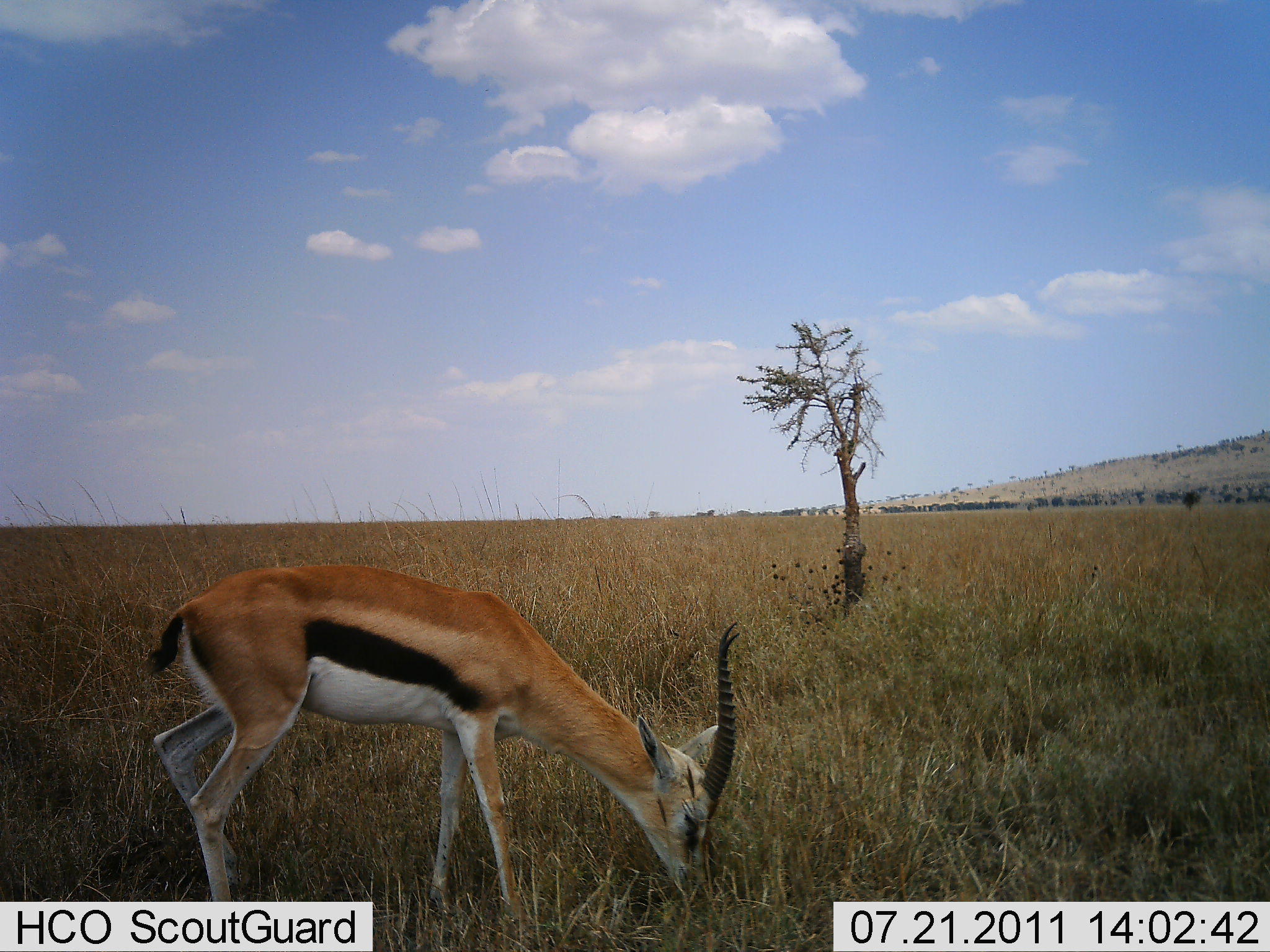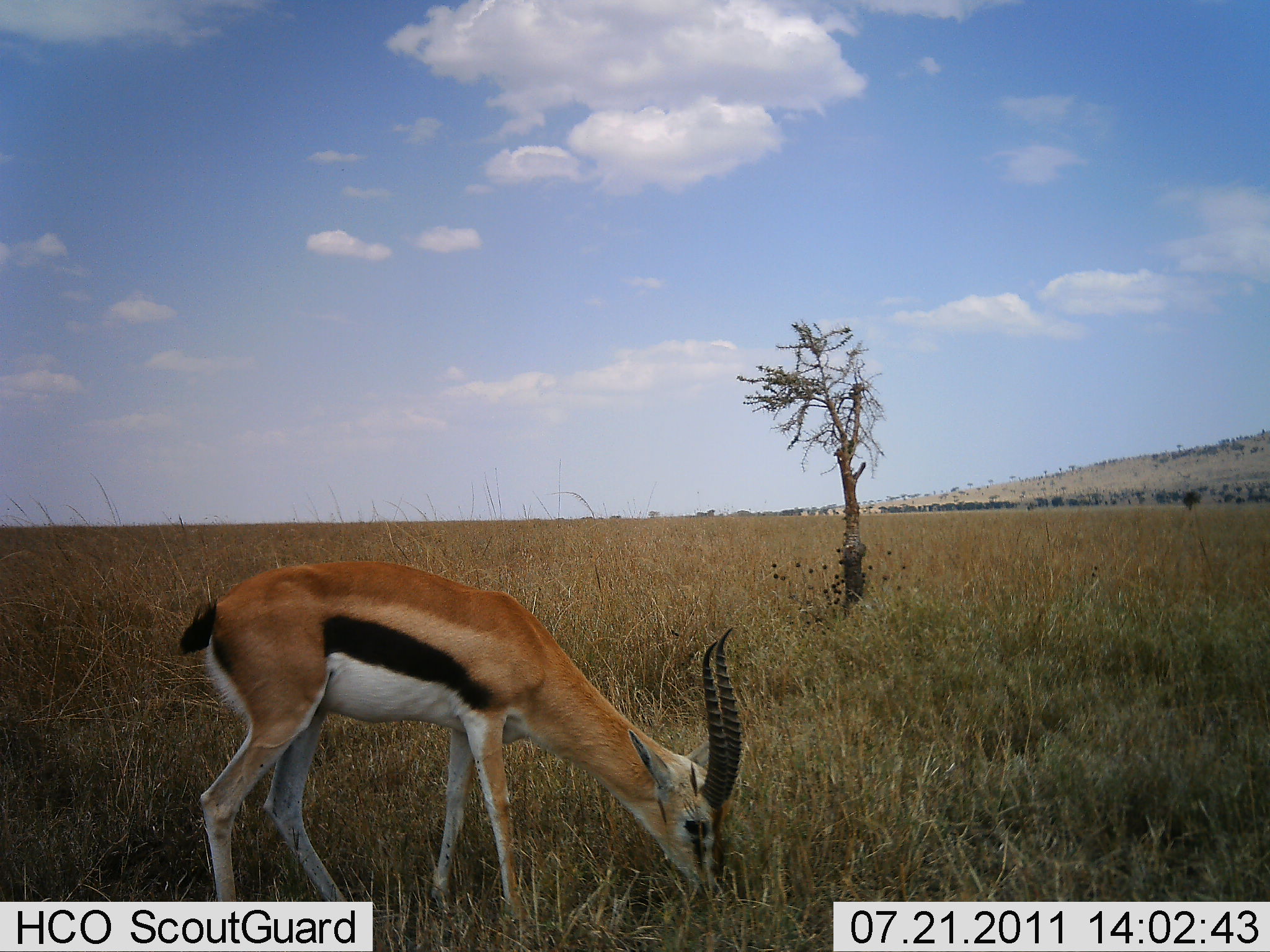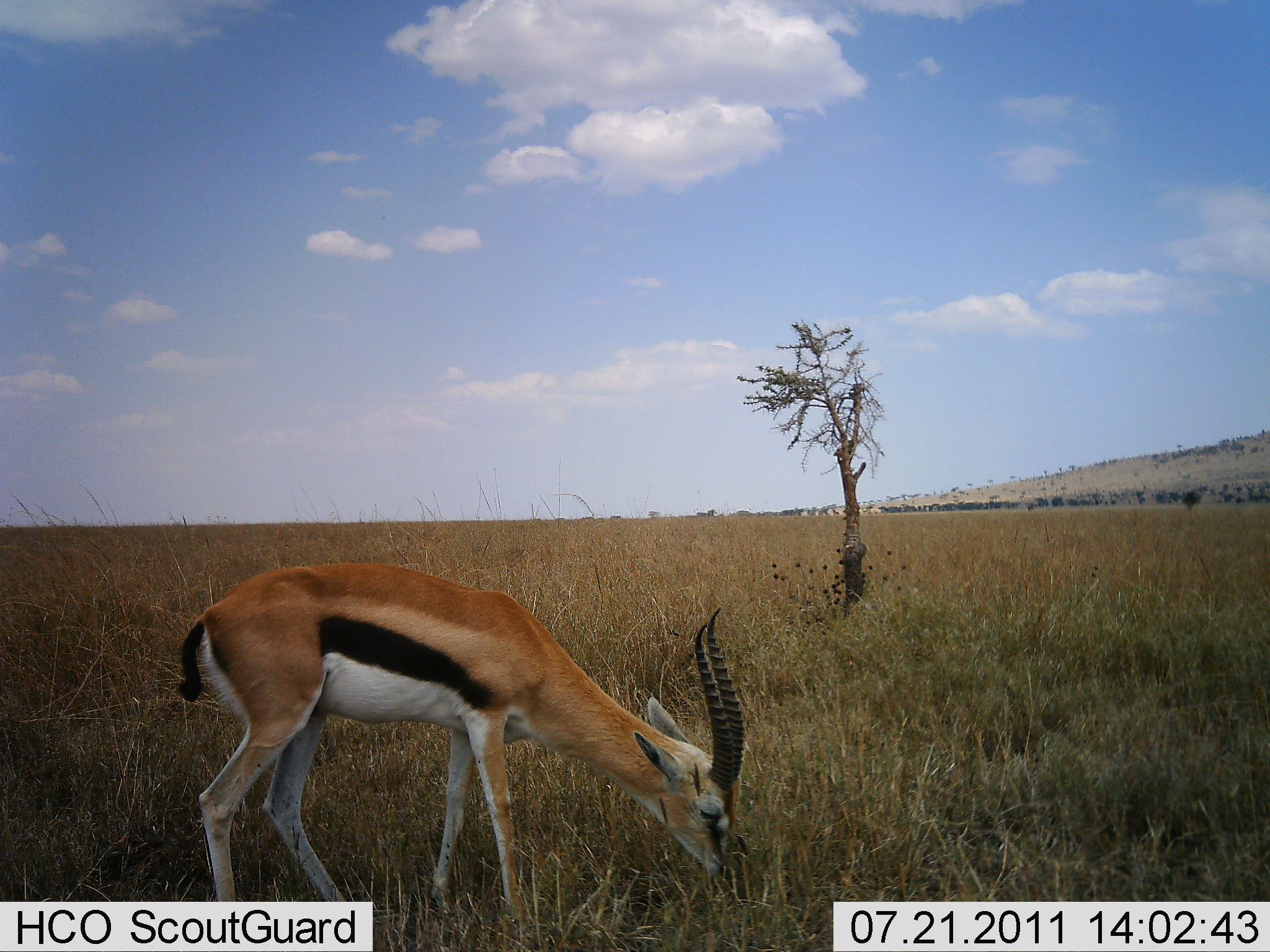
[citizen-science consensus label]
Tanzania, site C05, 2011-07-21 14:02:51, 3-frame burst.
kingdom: Animalia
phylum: Chordata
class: Mammalia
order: Artiodactyla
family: Bovidae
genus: Eudorcas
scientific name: Eudorcas thomsonii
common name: thomson's gazelle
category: gazellethomsons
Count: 1.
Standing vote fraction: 17%.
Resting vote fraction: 0%.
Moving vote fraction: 0%.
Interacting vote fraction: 0%.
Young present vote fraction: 0%.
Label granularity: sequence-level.